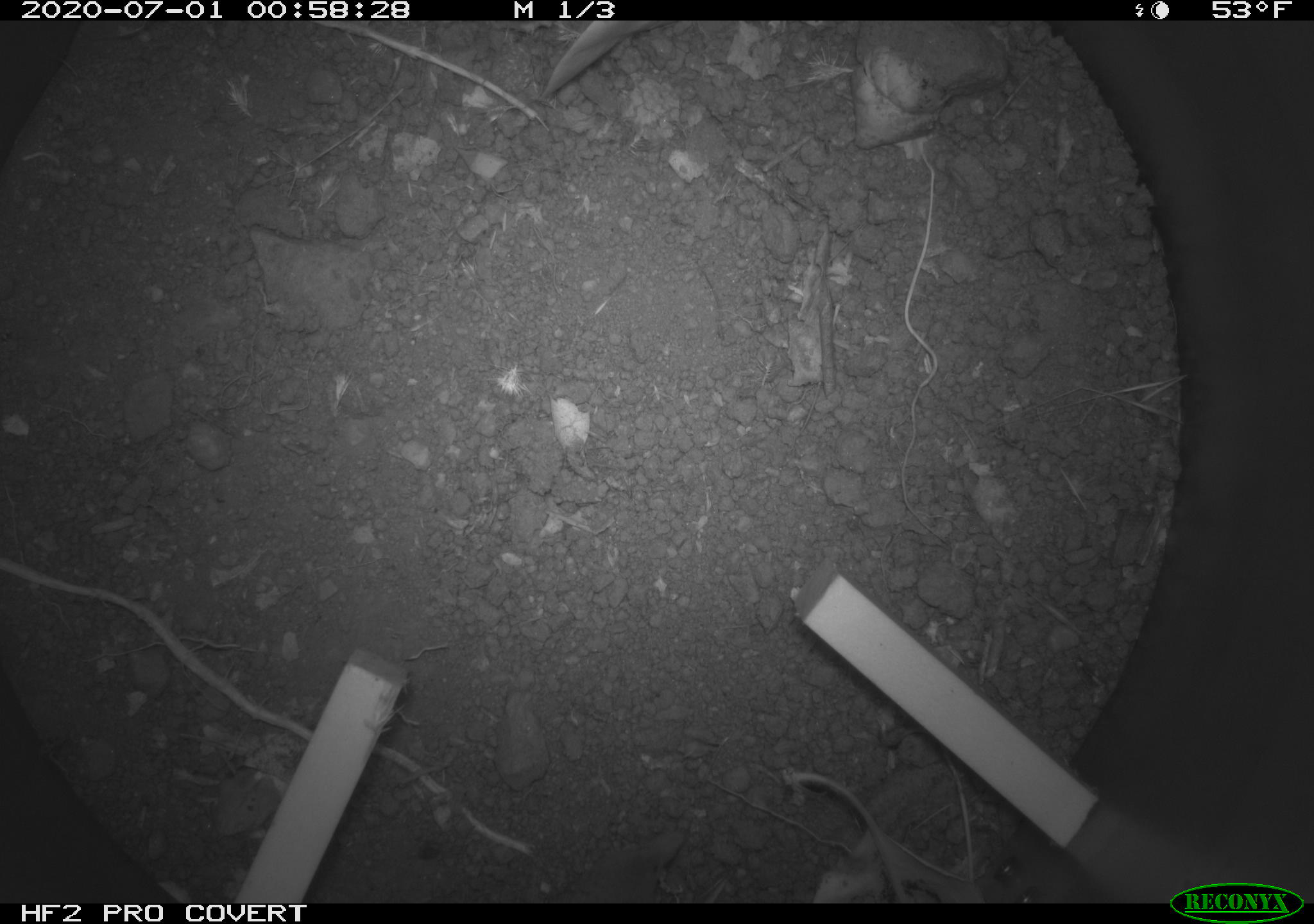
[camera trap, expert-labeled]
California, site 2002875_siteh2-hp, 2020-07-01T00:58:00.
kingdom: Animalia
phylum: Chordata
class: Mammalia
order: Eulipotyphla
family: Soricidae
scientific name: Soricidae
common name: shrews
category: soricidae family